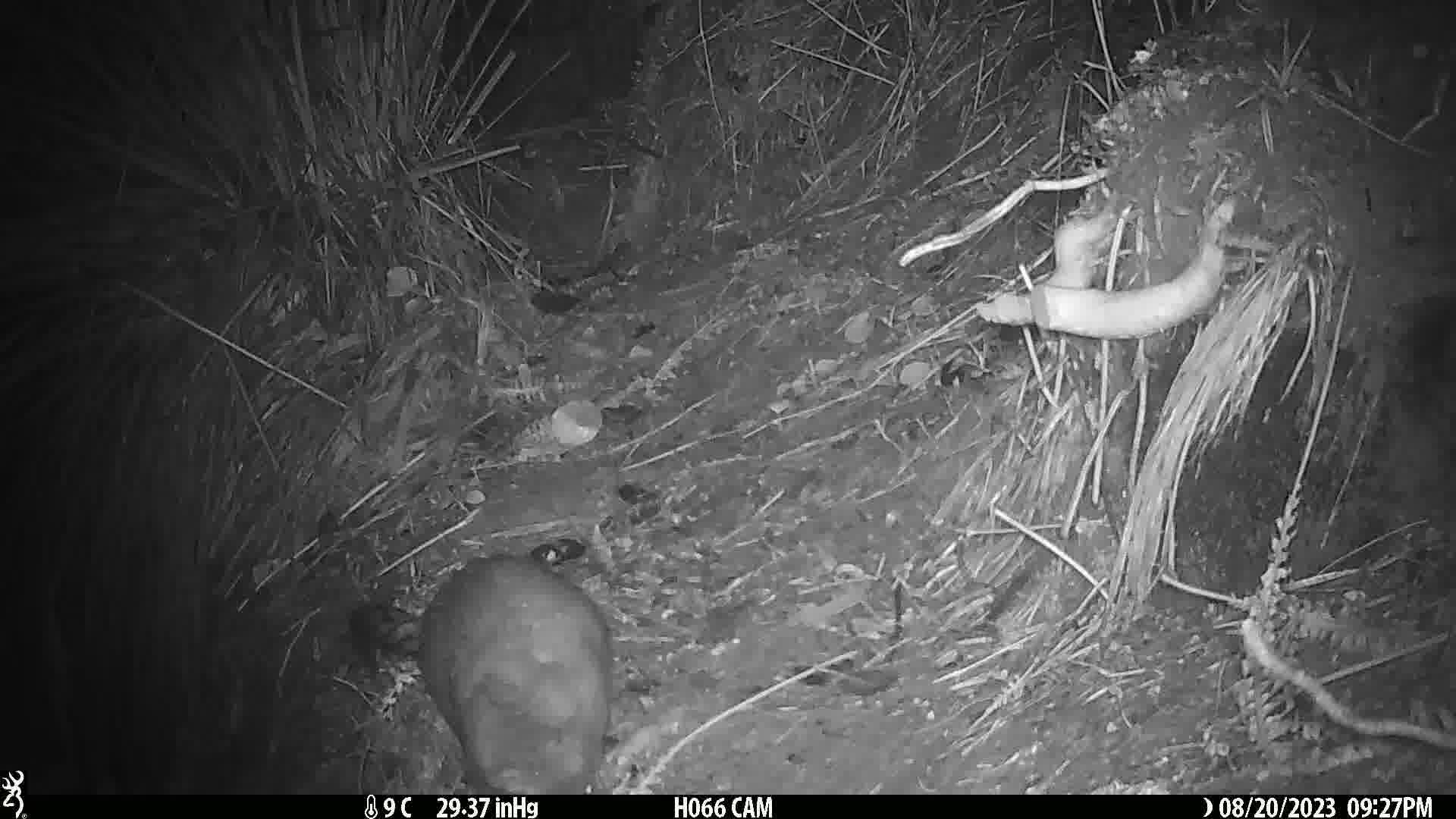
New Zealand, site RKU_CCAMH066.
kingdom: Animalia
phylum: Chordata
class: Mammalia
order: Diprotodontia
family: Phalangeridae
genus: Trichosurus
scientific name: Trichosurus vulpecula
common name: common brushtail possum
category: possum